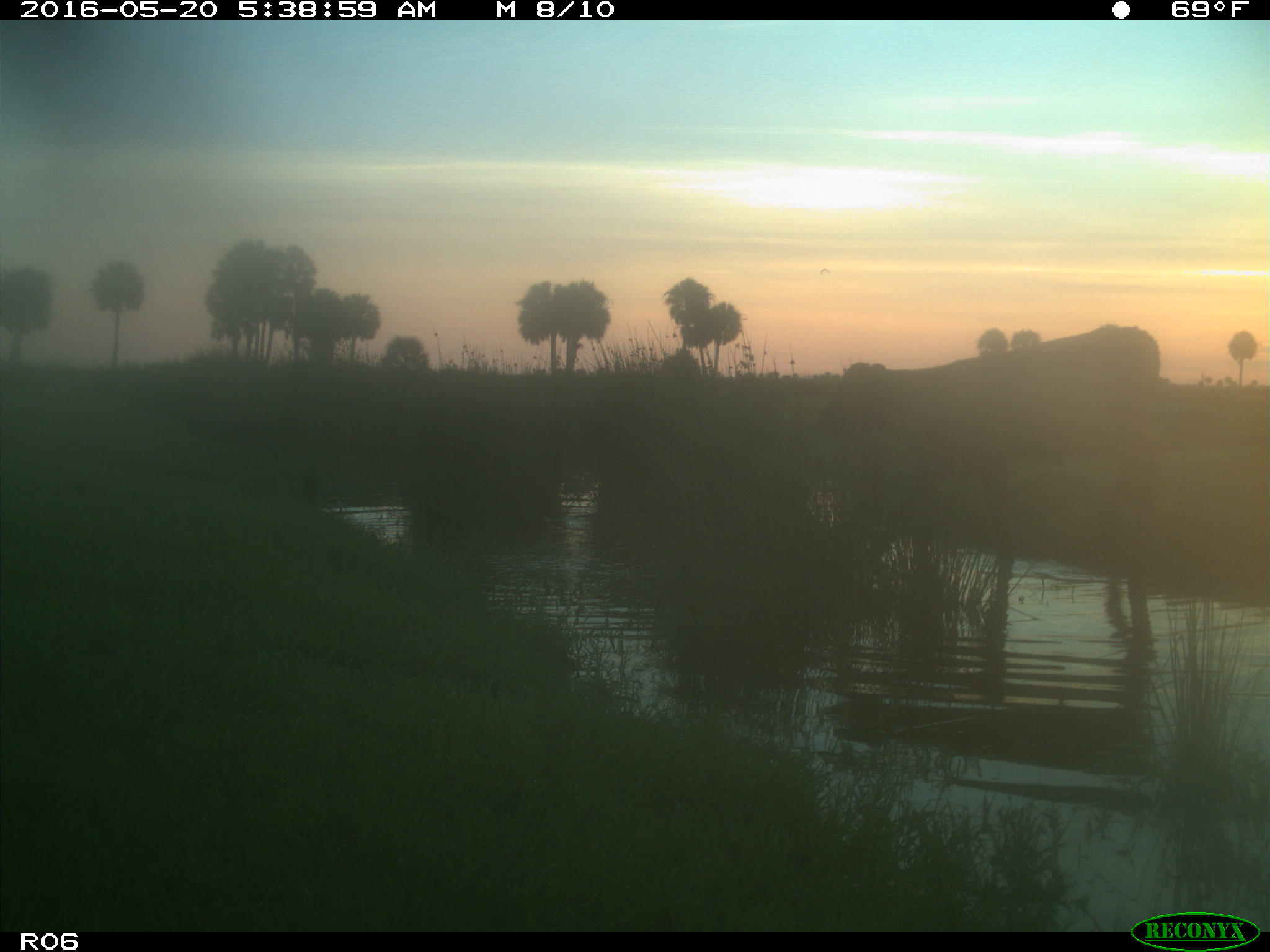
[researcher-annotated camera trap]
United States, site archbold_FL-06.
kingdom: Animalia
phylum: Chordata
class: Mammalia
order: Artiodactyla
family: Bovidae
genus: Bos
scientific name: Bos taurus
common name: domestic cow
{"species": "Bos taurus (domestic cow)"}